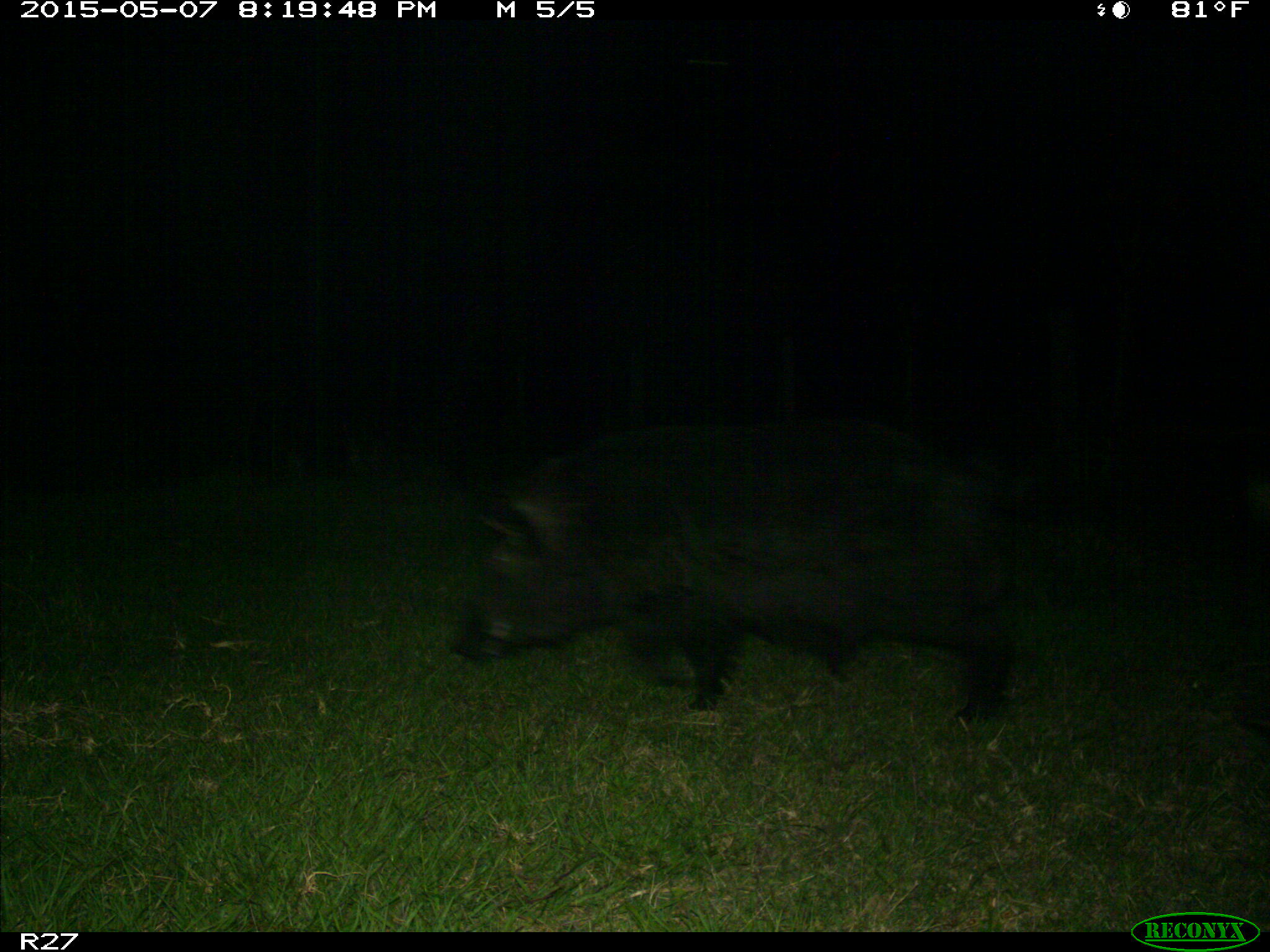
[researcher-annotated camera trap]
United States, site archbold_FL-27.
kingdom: Animalia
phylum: Chordata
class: Mammalia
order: Artiodactyla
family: Suidae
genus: Sus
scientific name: Sus scrofa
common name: wild boar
Sus scrofa (wild boar).